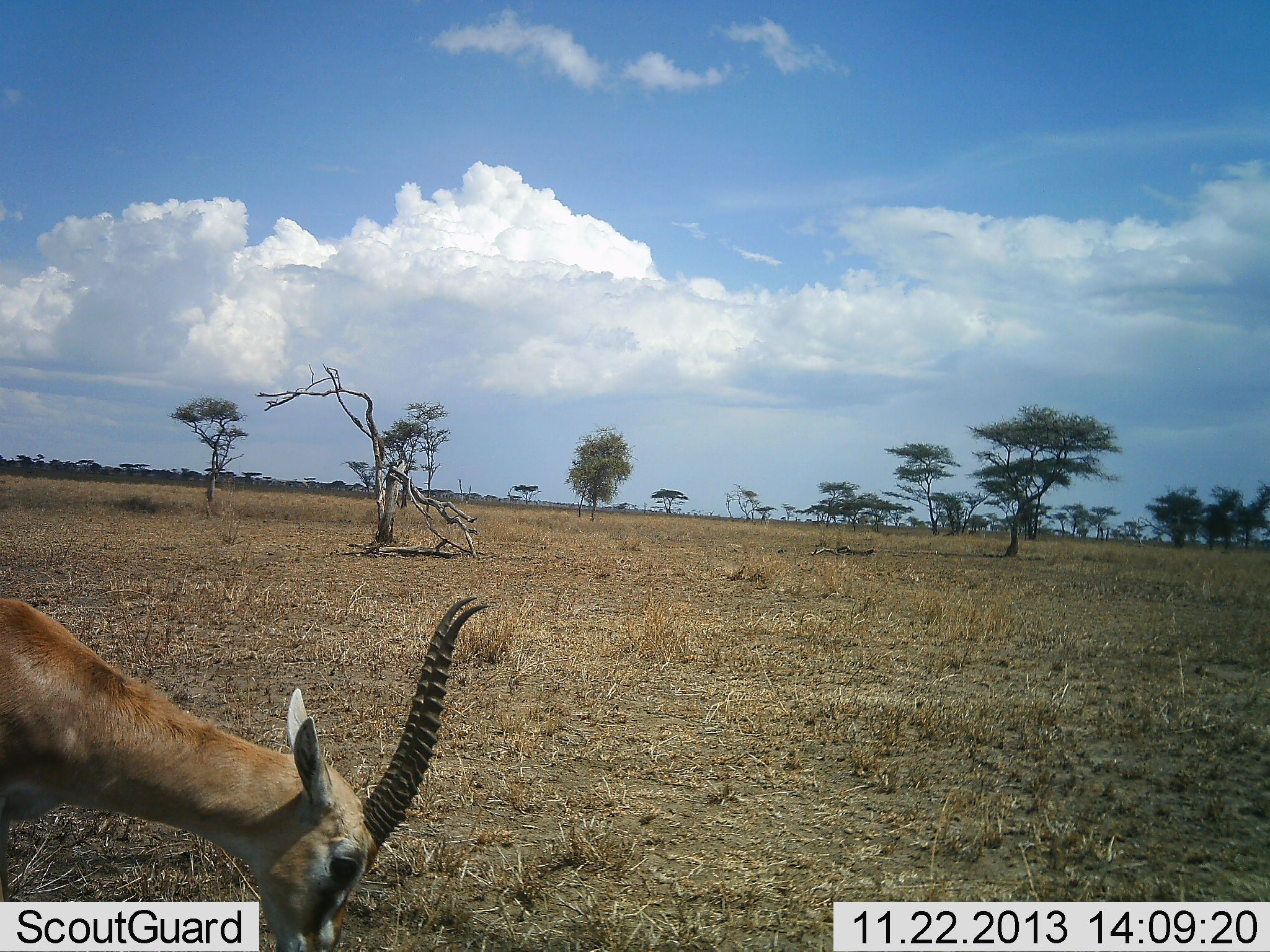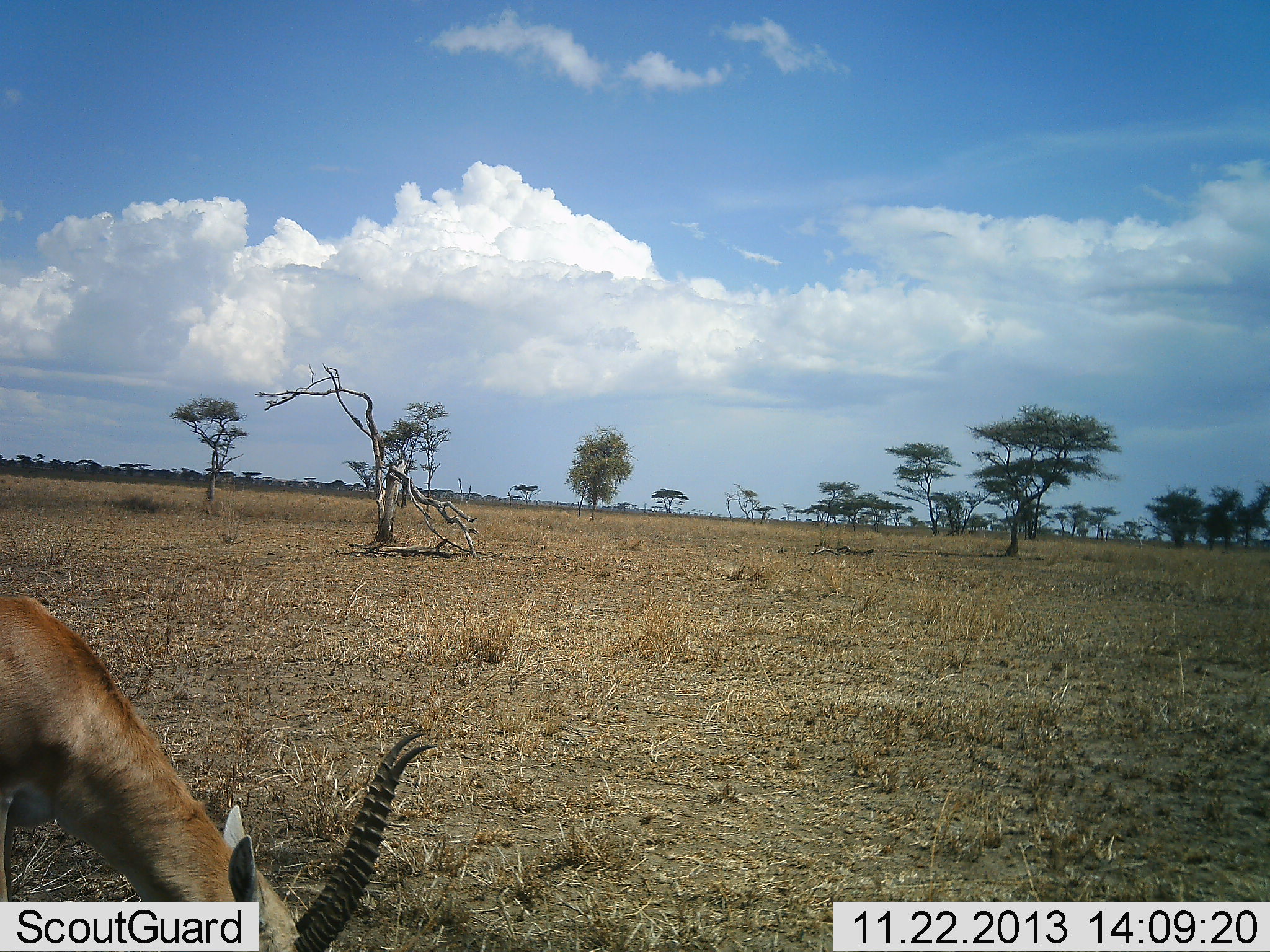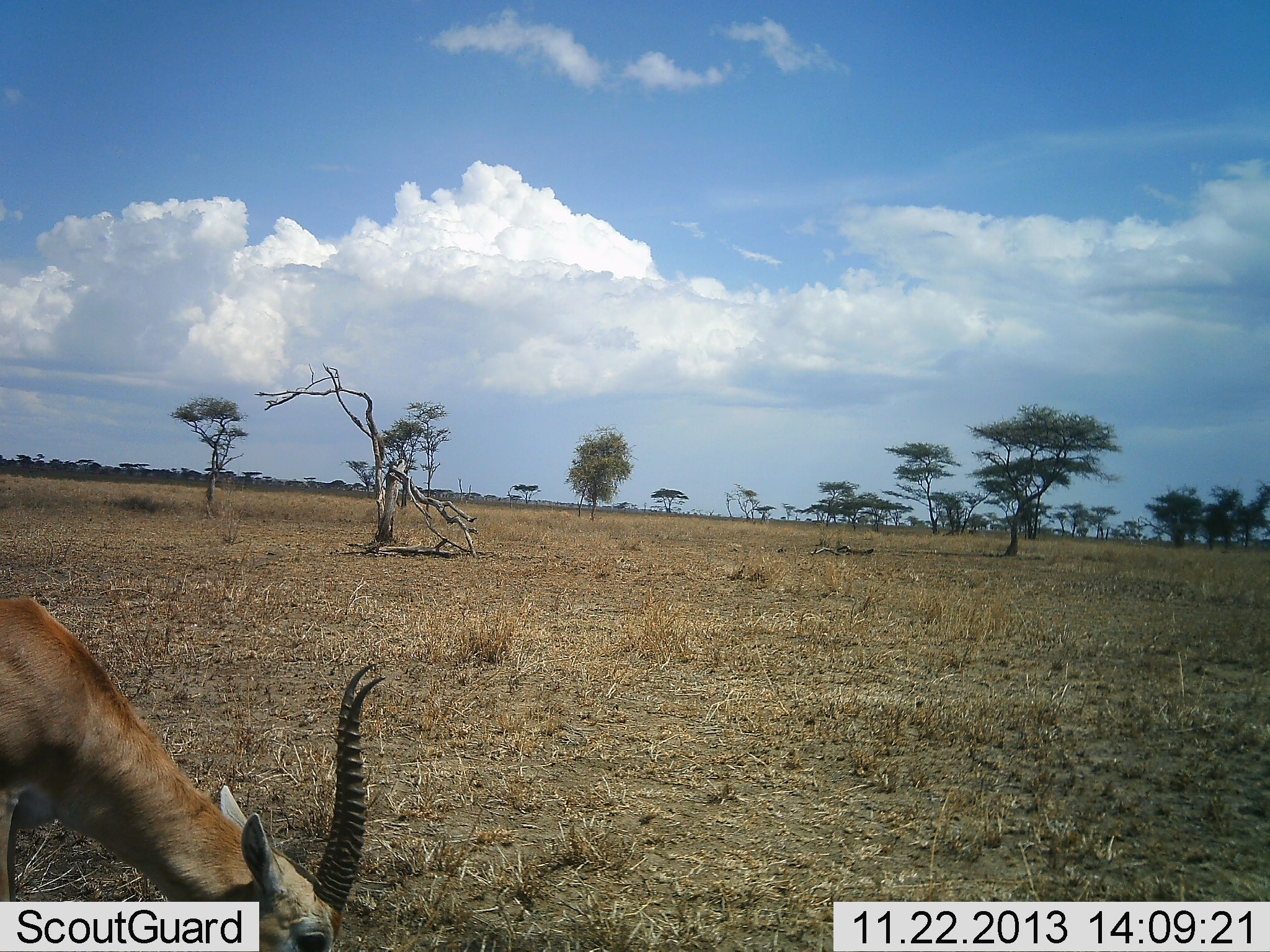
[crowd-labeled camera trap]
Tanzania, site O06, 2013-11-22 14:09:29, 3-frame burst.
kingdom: Animalia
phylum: Chordata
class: Mammalia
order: Artiodactyla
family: Bovidae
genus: Eudorcas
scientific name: Eudorcas thomsonii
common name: thomson's gazelle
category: gazellethomsons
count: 1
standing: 0%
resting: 0%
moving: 0%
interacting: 0%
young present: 0%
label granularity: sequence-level